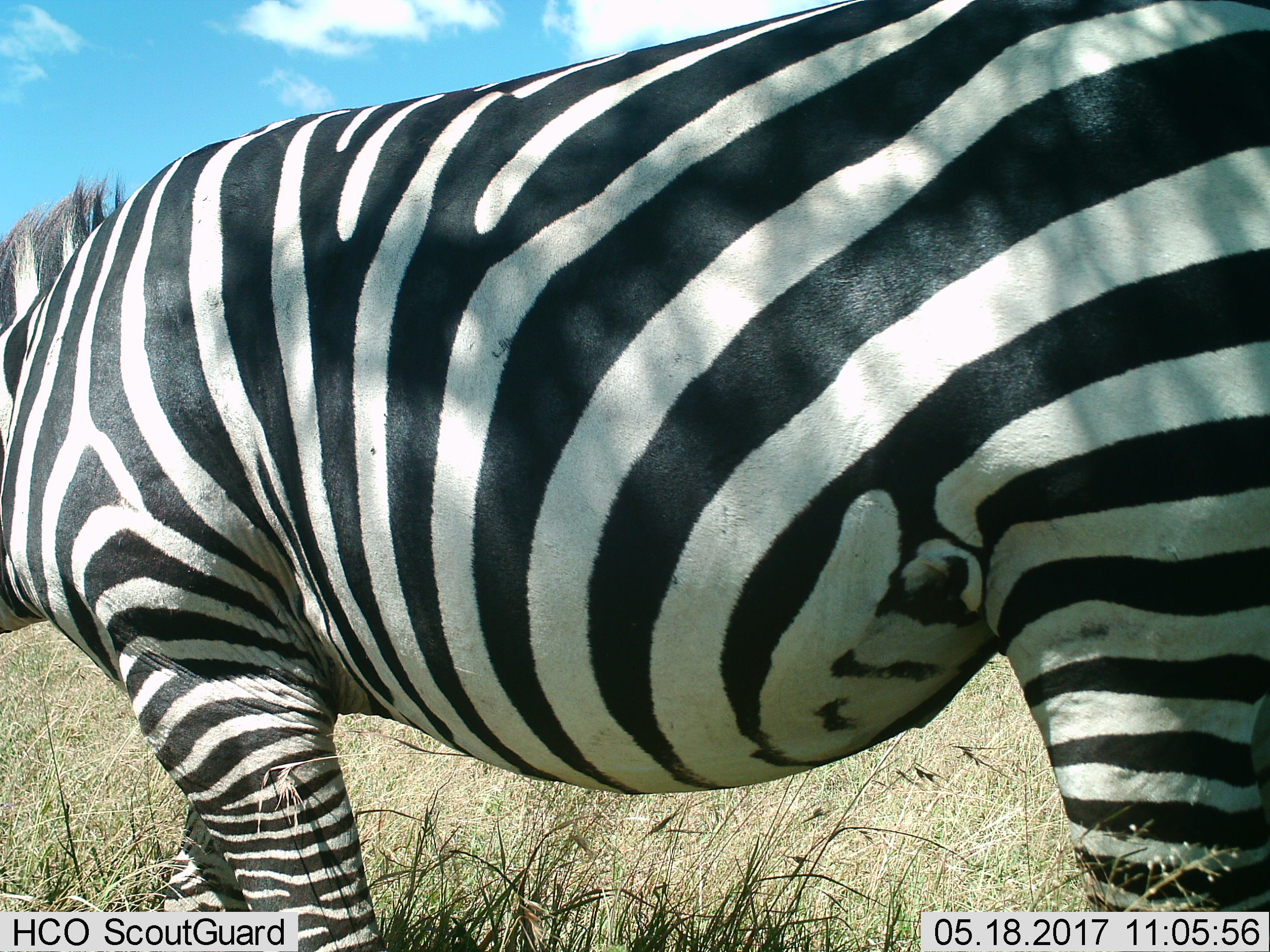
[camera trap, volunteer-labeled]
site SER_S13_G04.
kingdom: Animalia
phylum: Chordata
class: Mammalia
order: Perissodactyla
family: Equidae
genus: Equus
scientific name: Equus quagga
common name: plains zebra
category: zebraplains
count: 1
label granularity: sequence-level